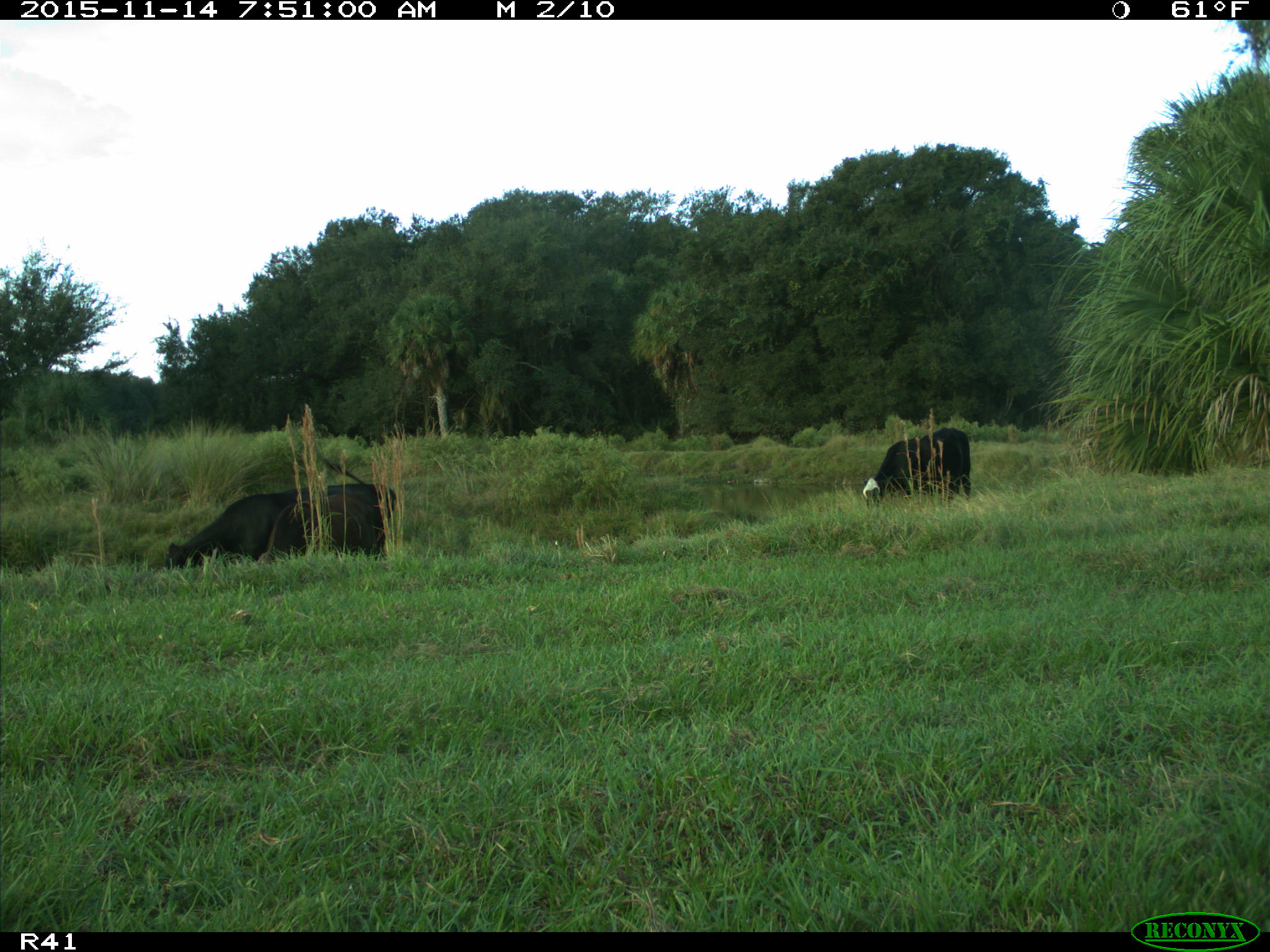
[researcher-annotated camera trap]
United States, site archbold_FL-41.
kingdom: Animalia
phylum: Chordata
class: Mammalia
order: Artiodactyla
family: Bovidae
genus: Bos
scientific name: Bos taurus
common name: domestic cow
Bos taurus (domestic cow).